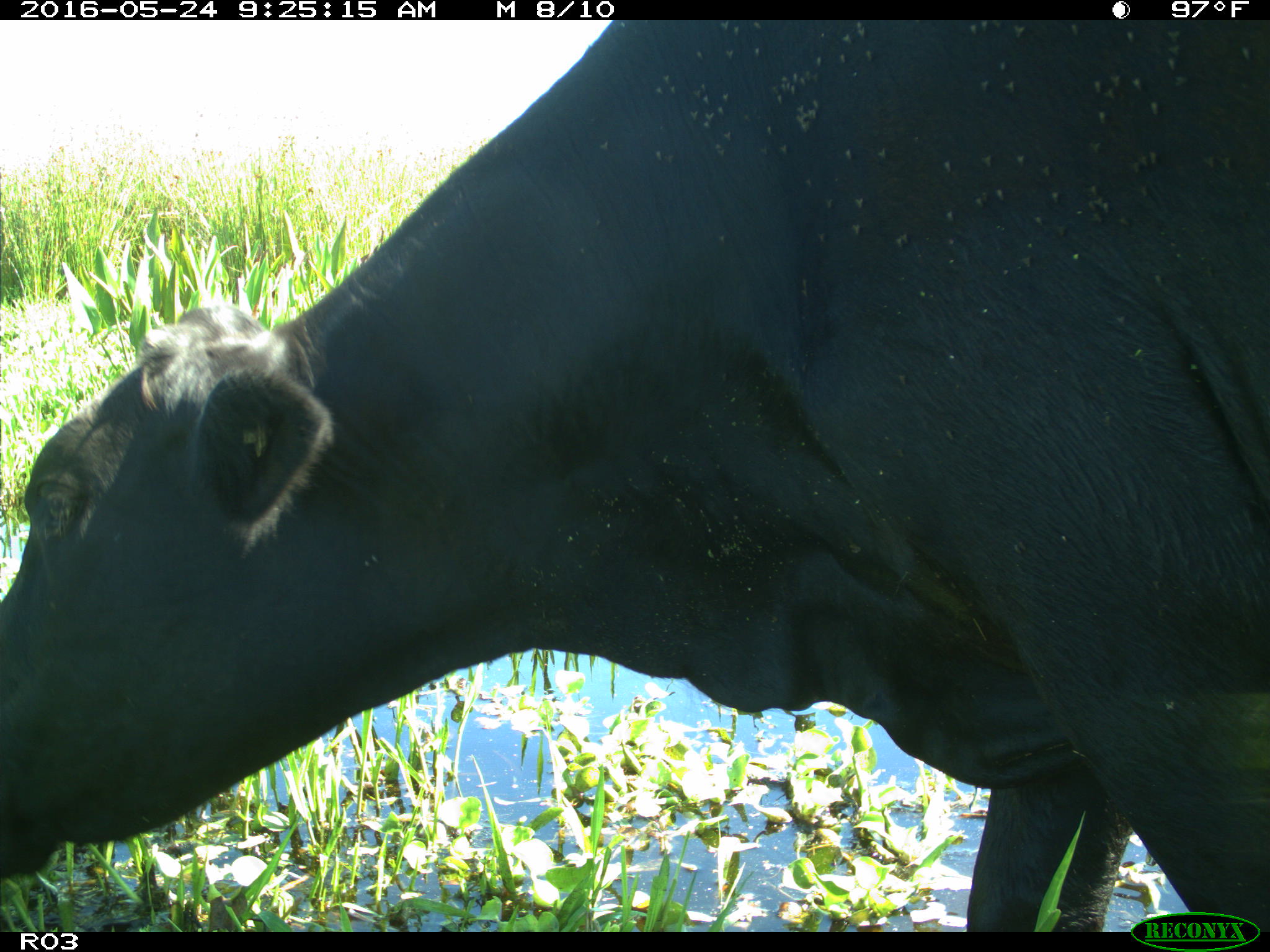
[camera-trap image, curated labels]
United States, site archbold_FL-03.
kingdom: Animalia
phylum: Chordata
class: Mammalia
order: Artiodactyla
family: Bovidae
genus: Bos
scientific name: Bos taurus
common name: domestic cow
Bos taurus (domestic cow).